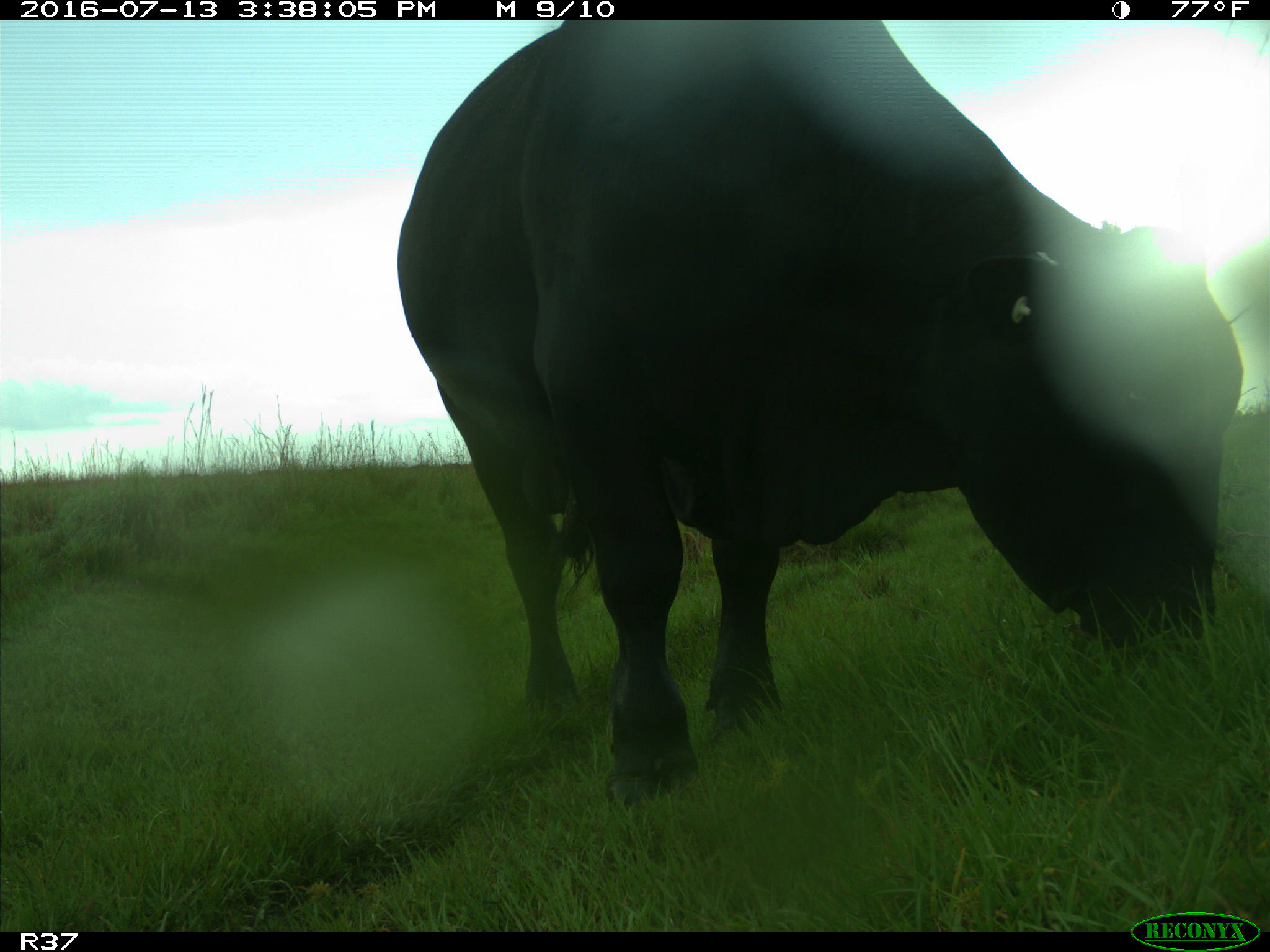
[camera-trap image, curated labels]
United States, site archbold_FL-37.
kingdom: Animalia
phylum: Chordata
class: Mammalia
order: Artiodactyla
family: Bovidae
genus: Bos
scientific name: Bos taurus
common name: domestic cow